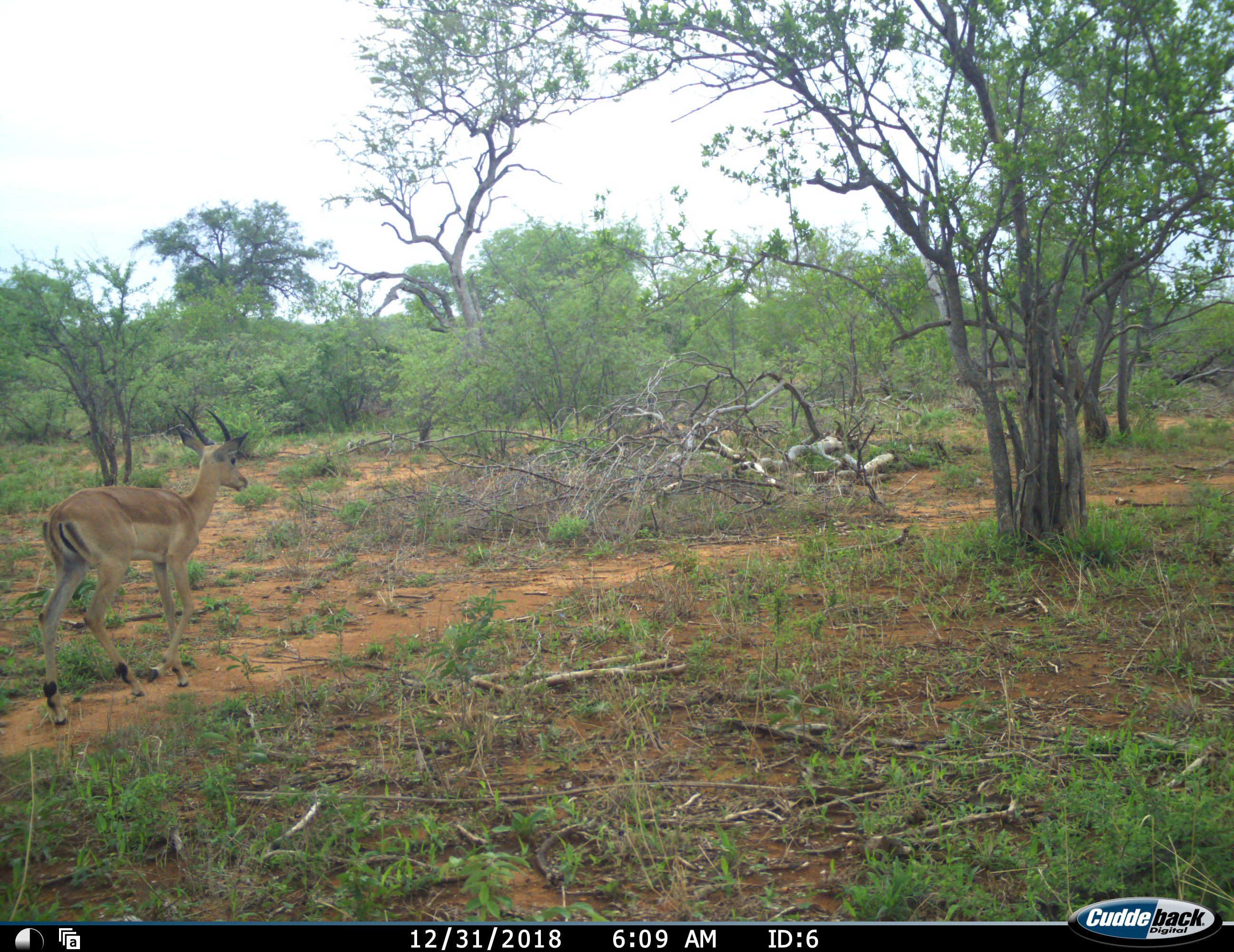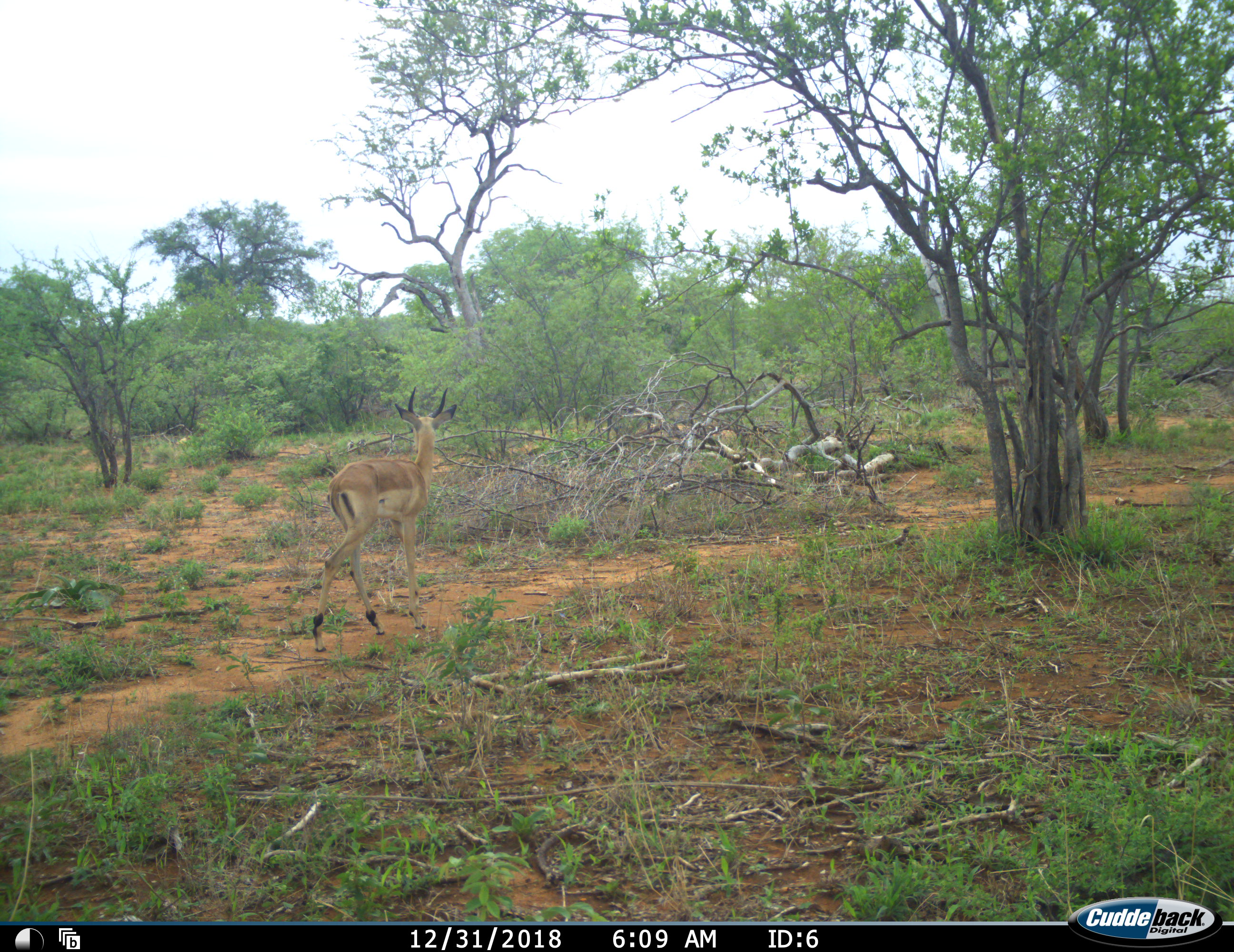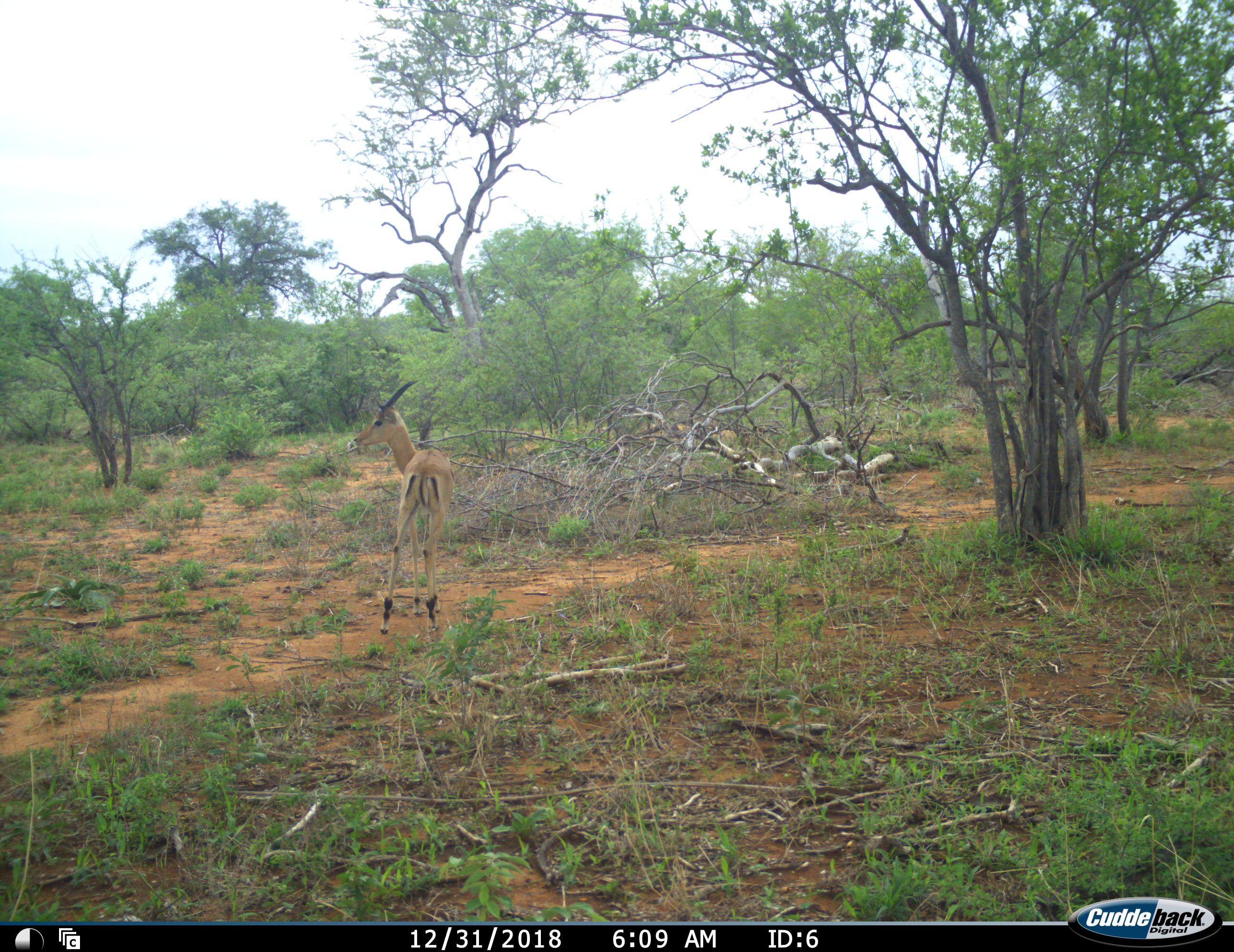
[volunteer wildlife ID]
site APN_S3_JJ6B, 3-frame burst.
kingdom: Animalia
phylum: Chordata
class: Mammalia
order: Artiodactyla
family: Bovidae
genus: Aepyceros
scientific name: Aepyceros melampus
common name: impala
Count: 1.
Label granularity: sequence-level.